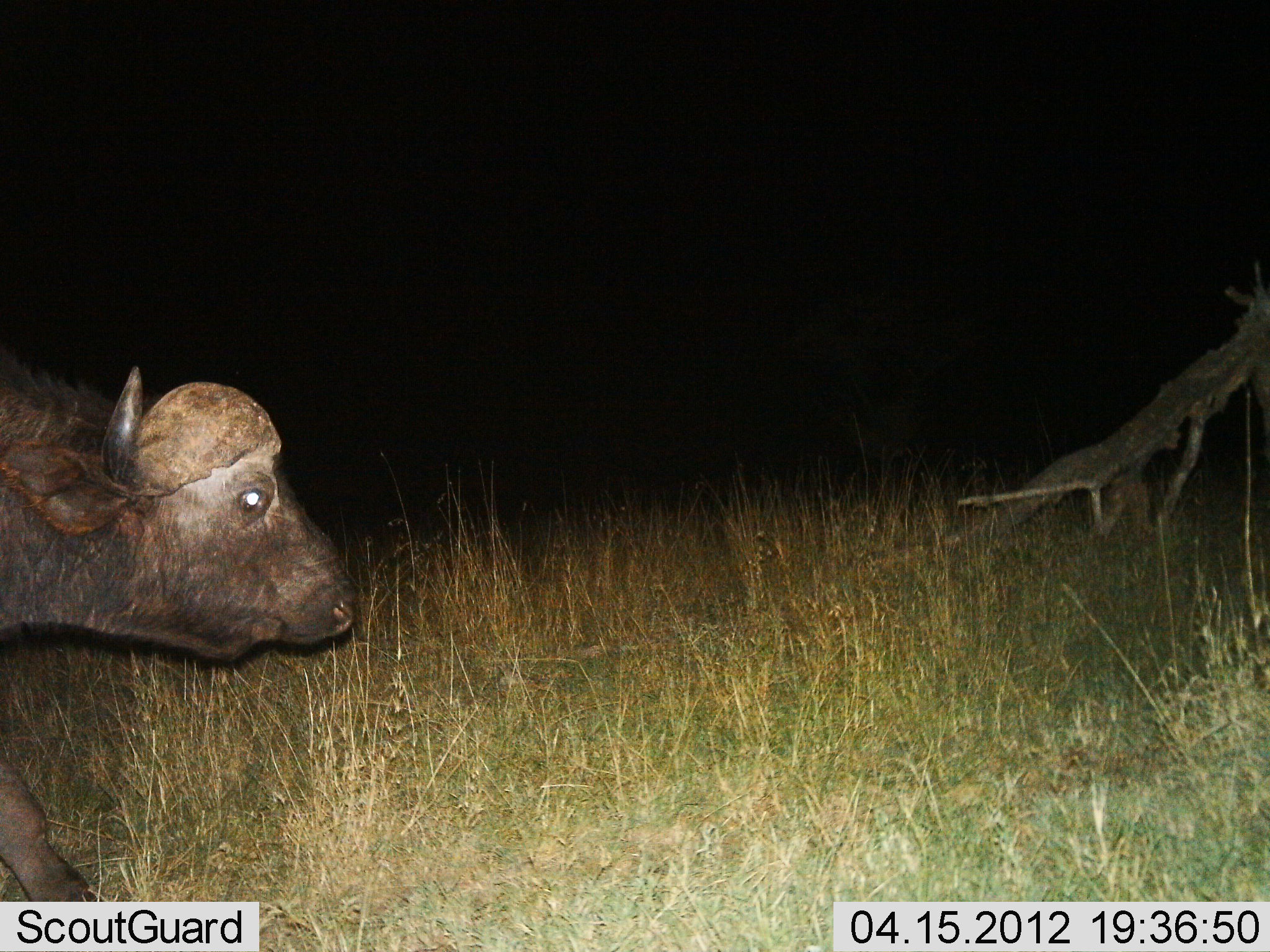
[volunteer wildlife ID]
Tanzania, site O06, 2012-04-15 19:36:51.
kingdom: Animalia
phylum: Chordata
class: Mammalia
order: Artiodactyla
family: Bovidae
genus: Syncerus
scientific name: Syncerus caffer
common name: cape buffalo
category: buffalo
Buffalo (cape buffalo) (Syncerus caffer), count 1. Behavior (volunteer vote fractions): standing 36%, resting 0%, moving 72%, interacting 0%. Young present (vote fraction): 0%. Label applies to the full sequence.